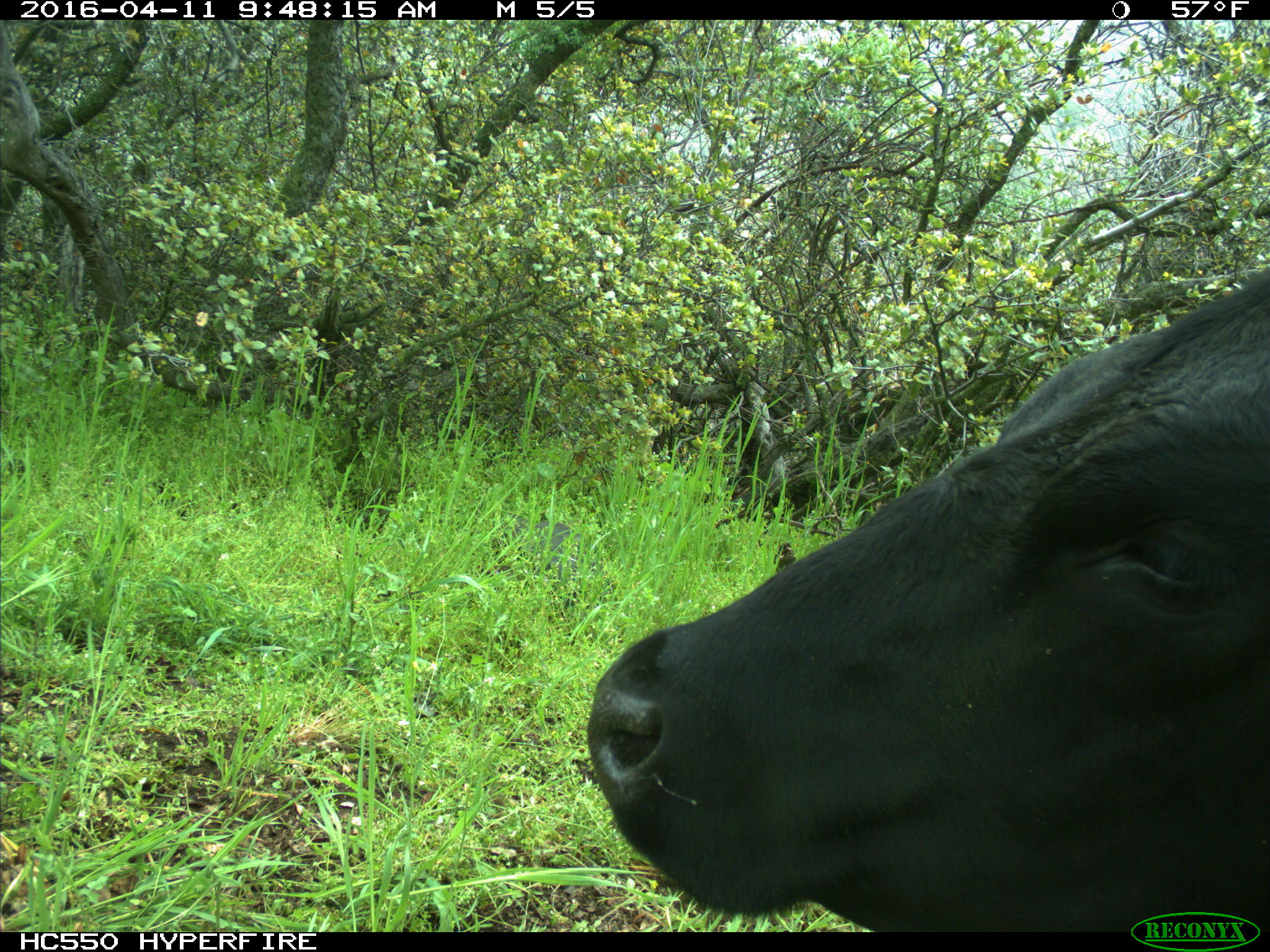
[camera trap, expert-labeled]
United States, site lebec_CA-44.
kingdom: Animalia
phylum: Chordata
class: Mammalia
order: Artiodactyla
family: Bovidae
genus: Bos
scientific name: Bos taurus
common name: domestic cow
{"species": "Bos taurus (domestic cow)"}